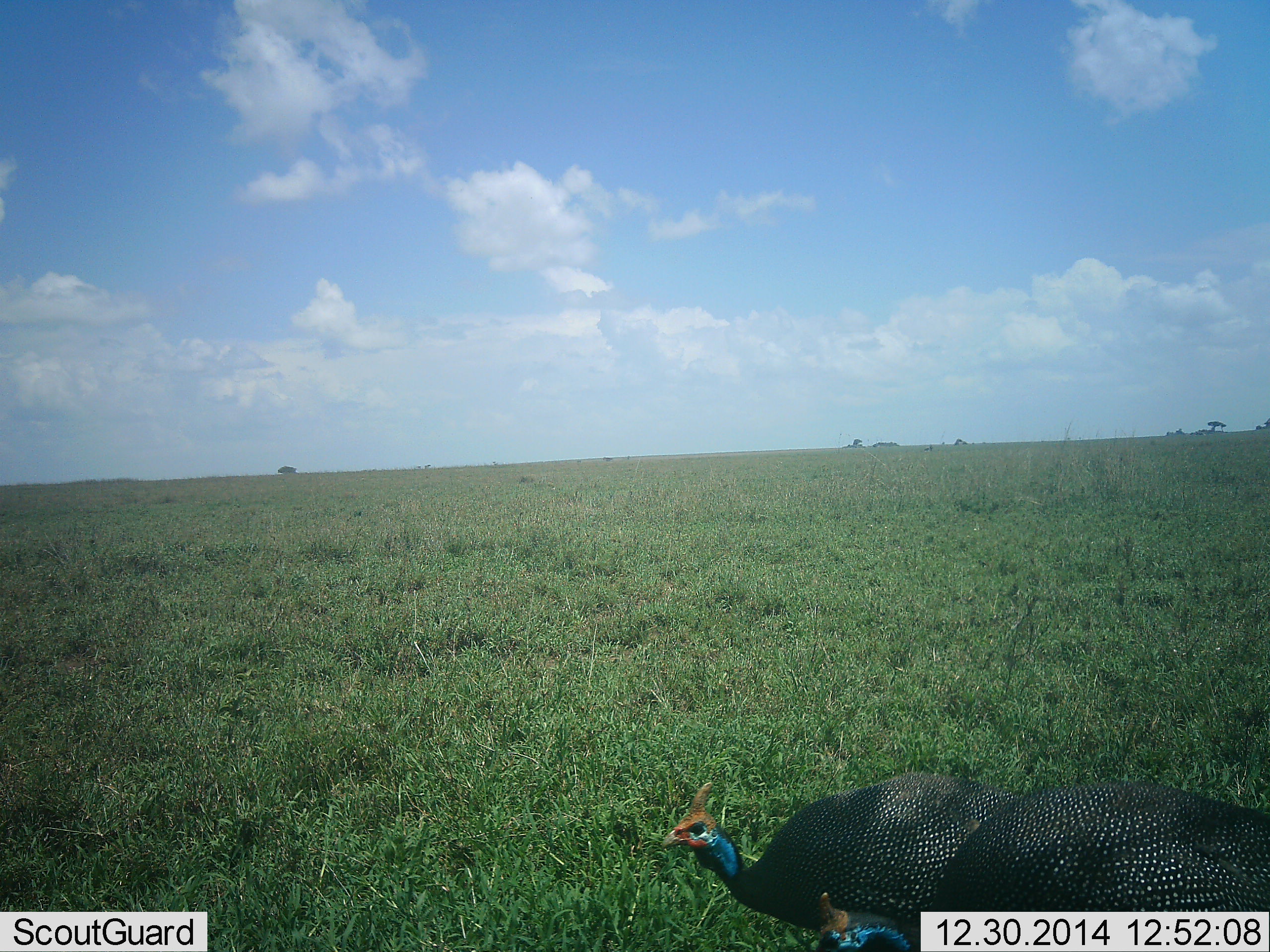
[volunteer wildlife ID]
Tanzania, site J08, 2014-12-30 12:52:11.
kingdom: Animalia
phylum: Chordata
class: Aves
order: Galliformes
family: Numididae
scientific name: Numididae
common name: guinea fowl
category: guineafowl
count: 2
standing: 80%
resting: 0%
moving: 20%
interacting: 0%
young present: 0%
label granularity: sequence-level